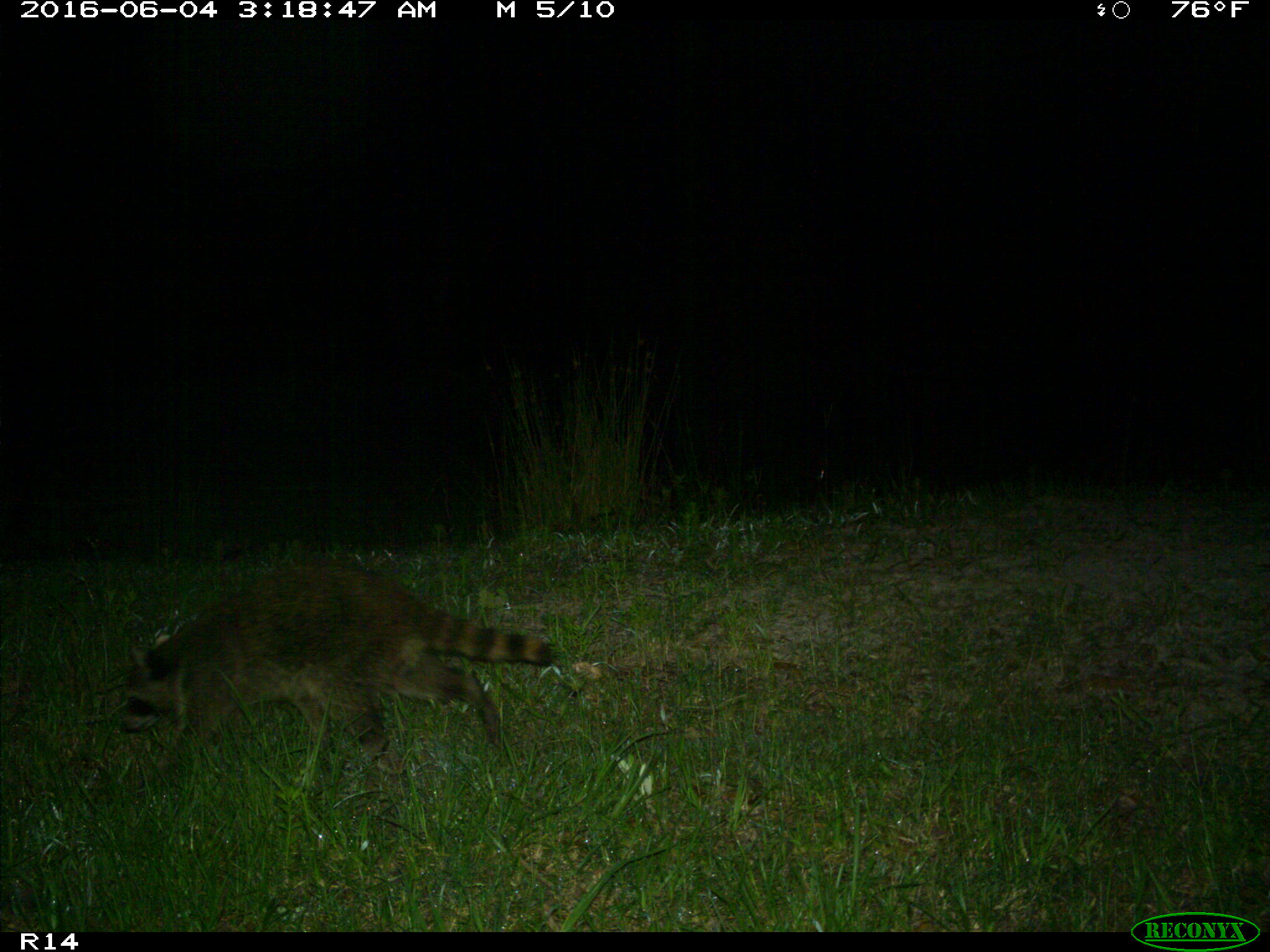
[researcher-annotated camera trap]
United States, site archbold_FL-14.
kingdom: Animalia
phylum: Chordata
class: Mammalia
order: Carnivora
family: Procyonidae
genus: Procyon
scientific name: Procyon lotor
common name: common raccoon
Procyon lotor (common raccoon).